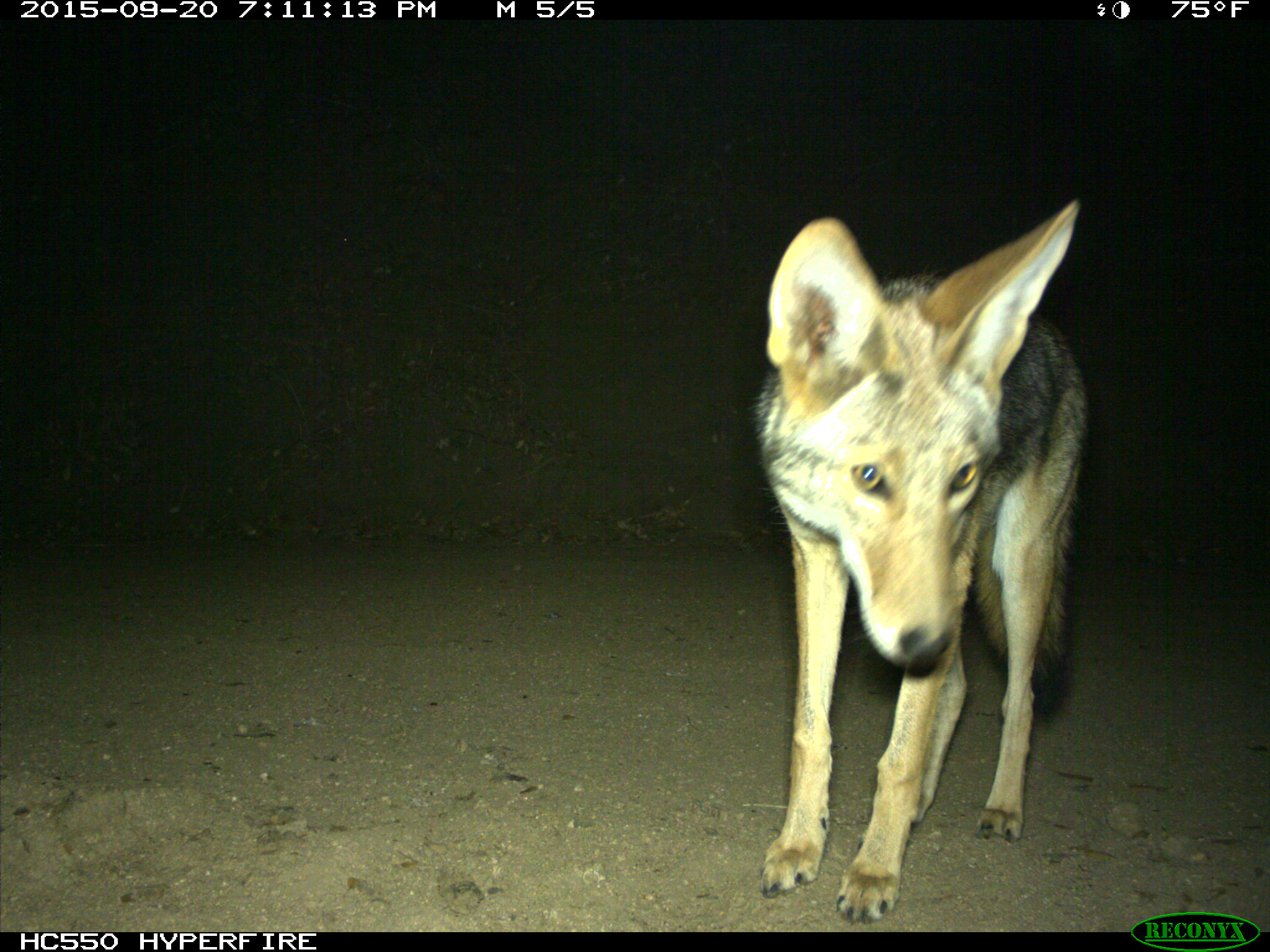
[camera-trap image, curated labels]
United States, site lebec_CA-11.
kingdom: Animalia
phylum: Chordata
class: Mammalia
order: Carnivora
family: Canidae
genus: Canis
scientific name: Canis latrans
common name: coyote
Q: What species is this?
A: Canis latrans (coyote).